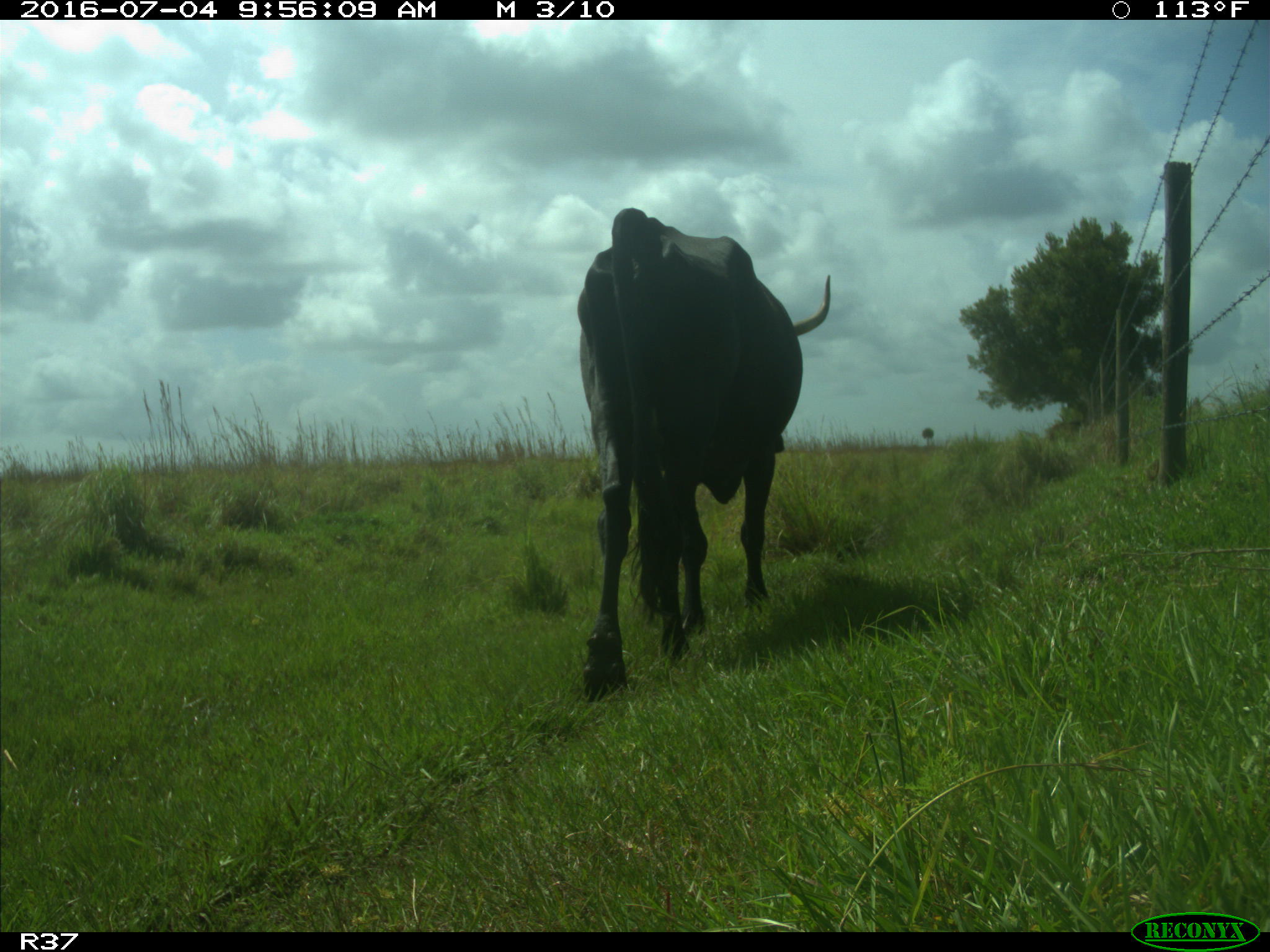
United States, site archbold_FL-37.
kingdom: Animalia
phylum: Chordata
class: Mammalia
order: Artiodactyla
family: Bovidae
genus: Bos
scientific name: Bos taurus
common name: domestic cow